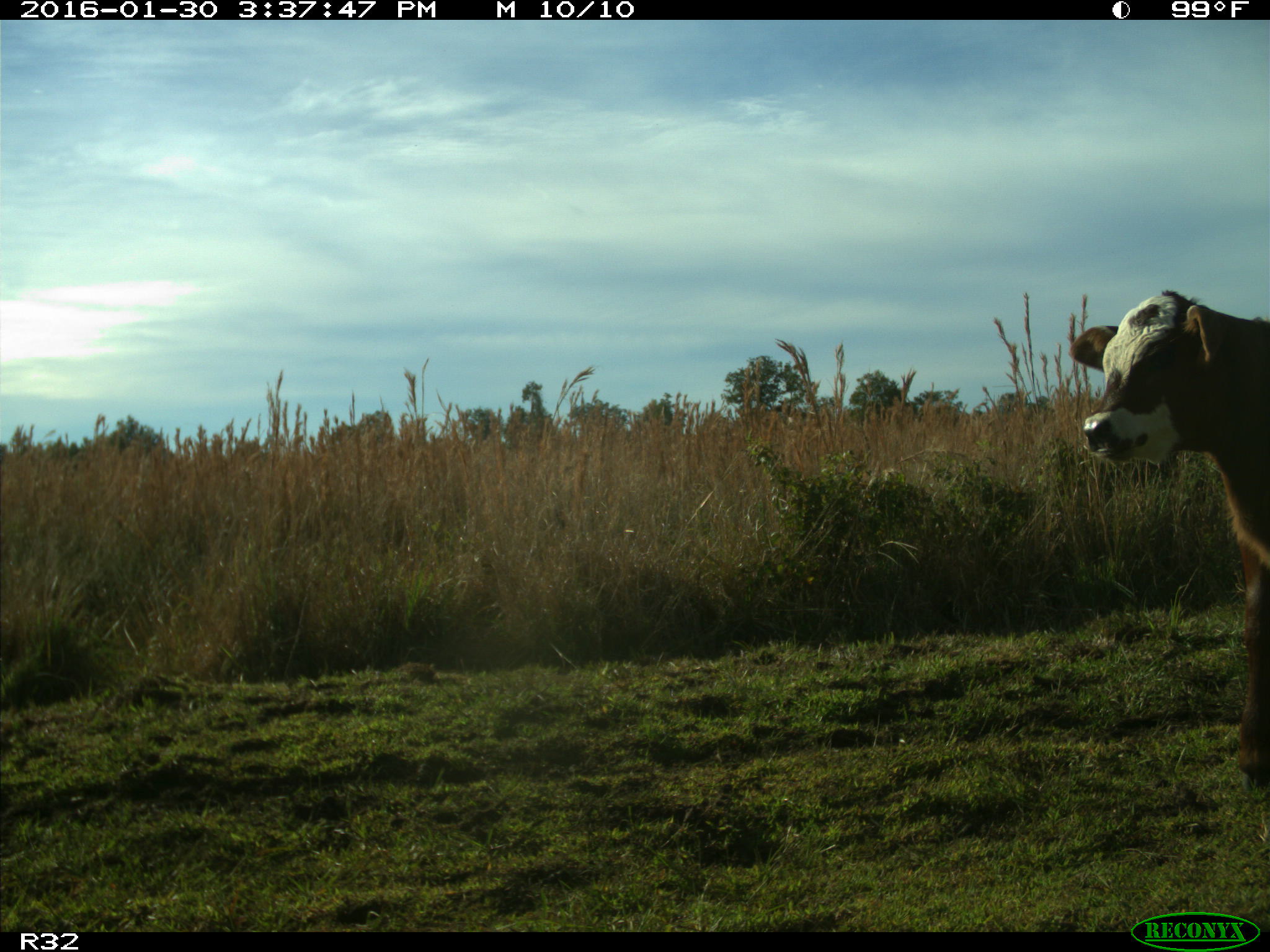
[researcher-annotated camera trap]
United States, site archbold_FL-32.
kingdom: Animalia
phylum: Chordata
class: Mammalia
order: Artiodactyla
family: Bovidae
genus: Bos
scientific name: Bos taurus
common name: domestic cow